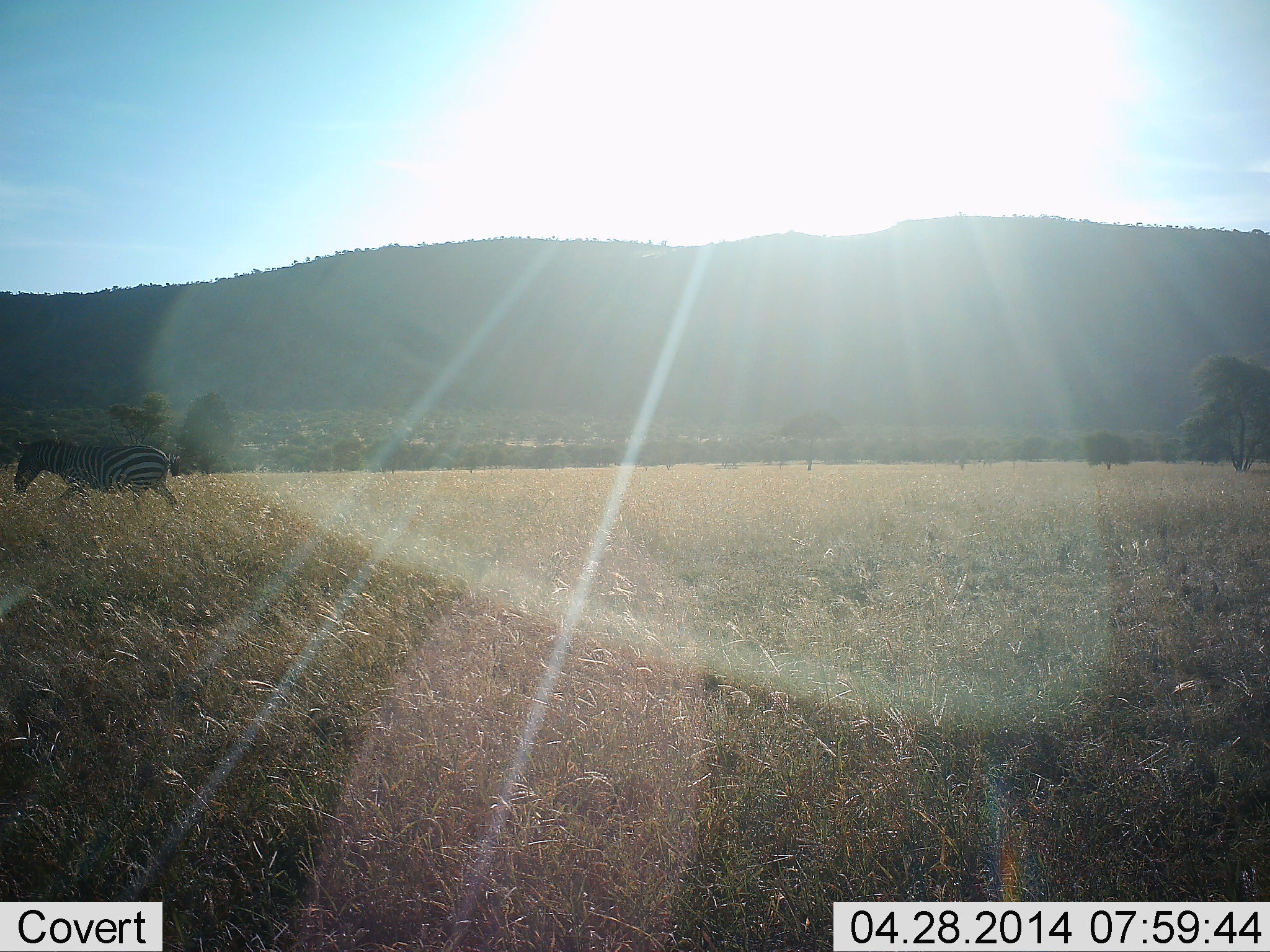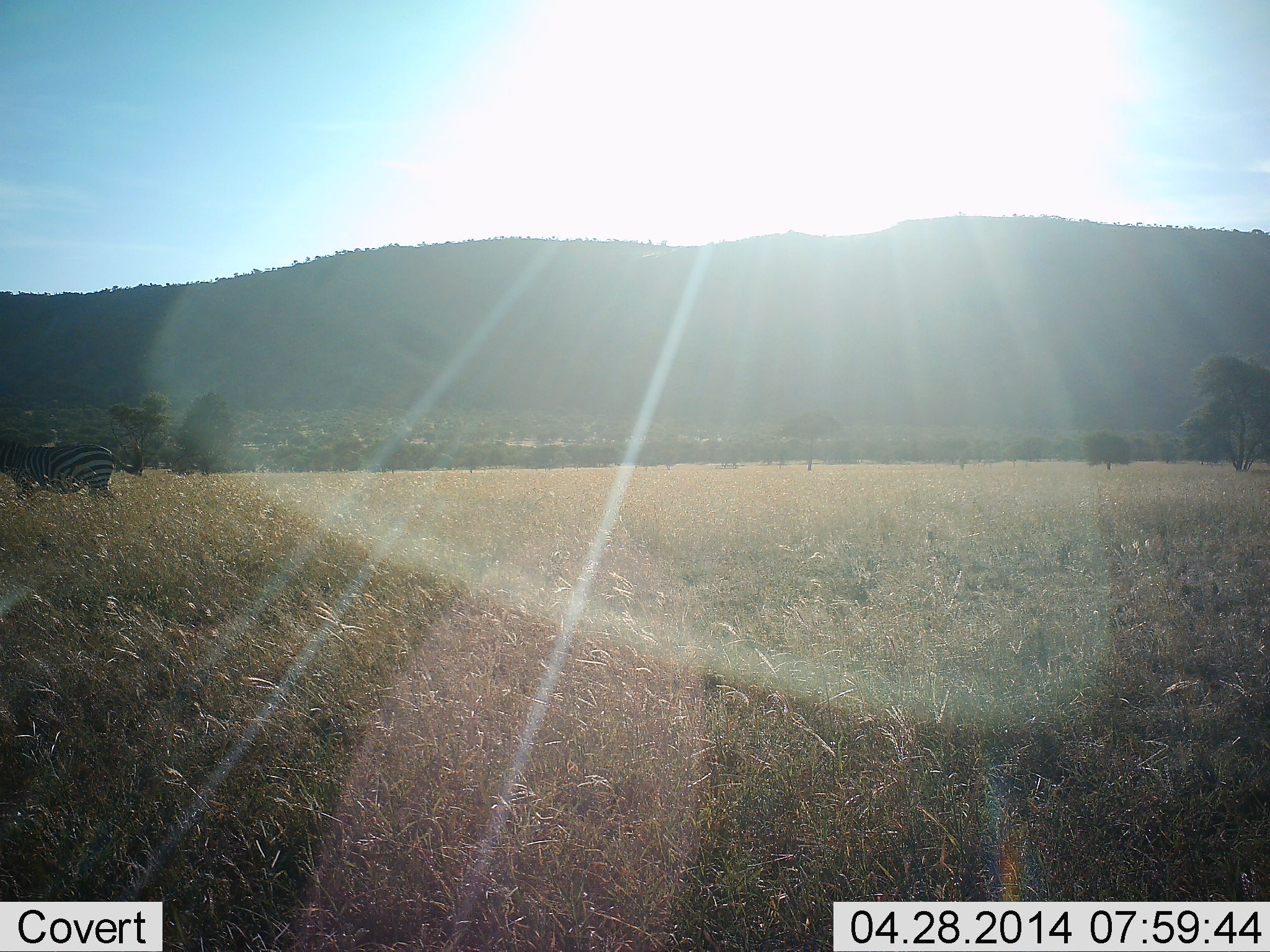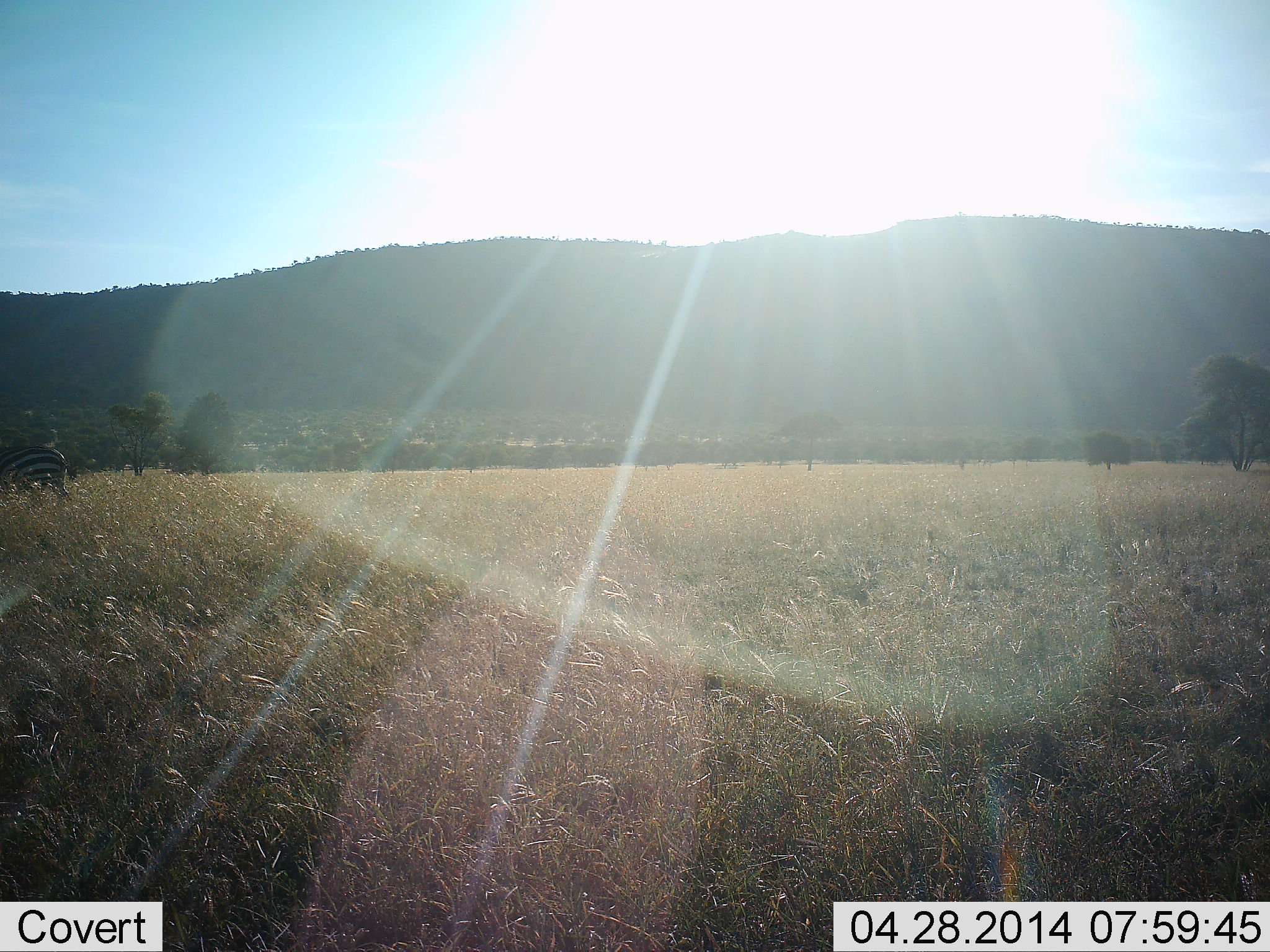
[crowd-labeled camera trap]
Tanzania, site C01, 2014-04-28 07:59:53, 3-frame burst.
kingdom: Animalia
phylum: Chordata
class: Mammalia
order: Perissodactyla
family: Equidae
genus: Equus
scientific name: Equus quagga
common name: plains zebra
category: zebra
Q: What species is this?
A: Zebra (plains zebra) (Equus quagga).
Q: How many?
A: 1.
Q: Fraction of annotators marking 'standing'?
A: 0%.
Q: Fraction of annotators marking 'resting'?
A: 0%.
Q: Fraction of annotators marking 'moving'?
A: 100%.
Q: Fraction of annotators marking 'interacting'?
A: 0%.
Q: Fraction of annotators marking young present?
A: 0%.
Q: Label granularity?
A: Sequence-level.